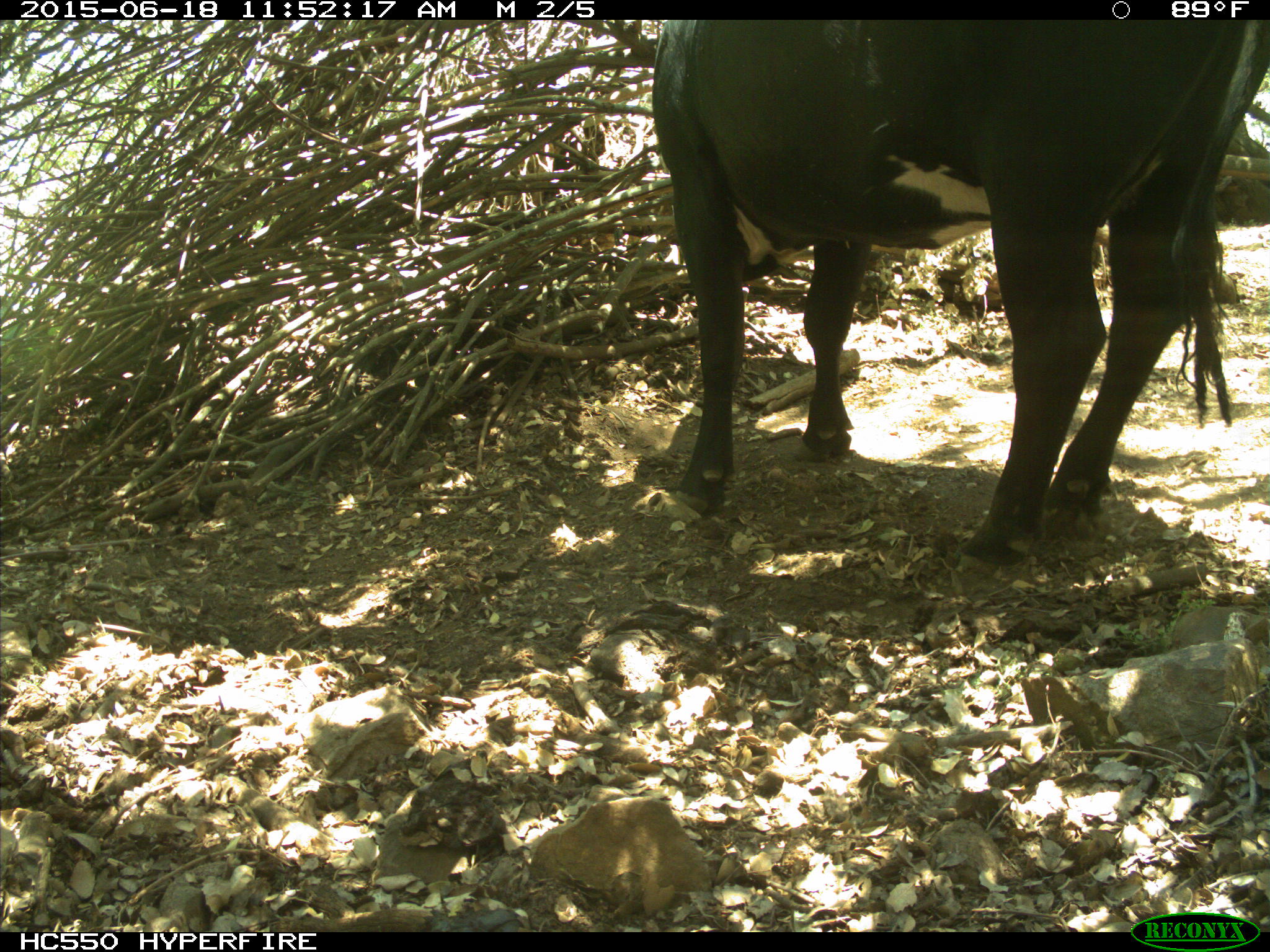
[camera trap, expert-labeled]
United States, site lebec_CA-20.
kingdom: Animalia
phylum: Chordata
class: Mammalia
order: Artiodactyla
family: Bovidae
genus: Bos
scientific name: Bos taurus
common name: domestic cow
Bos taurus (domestic cow).